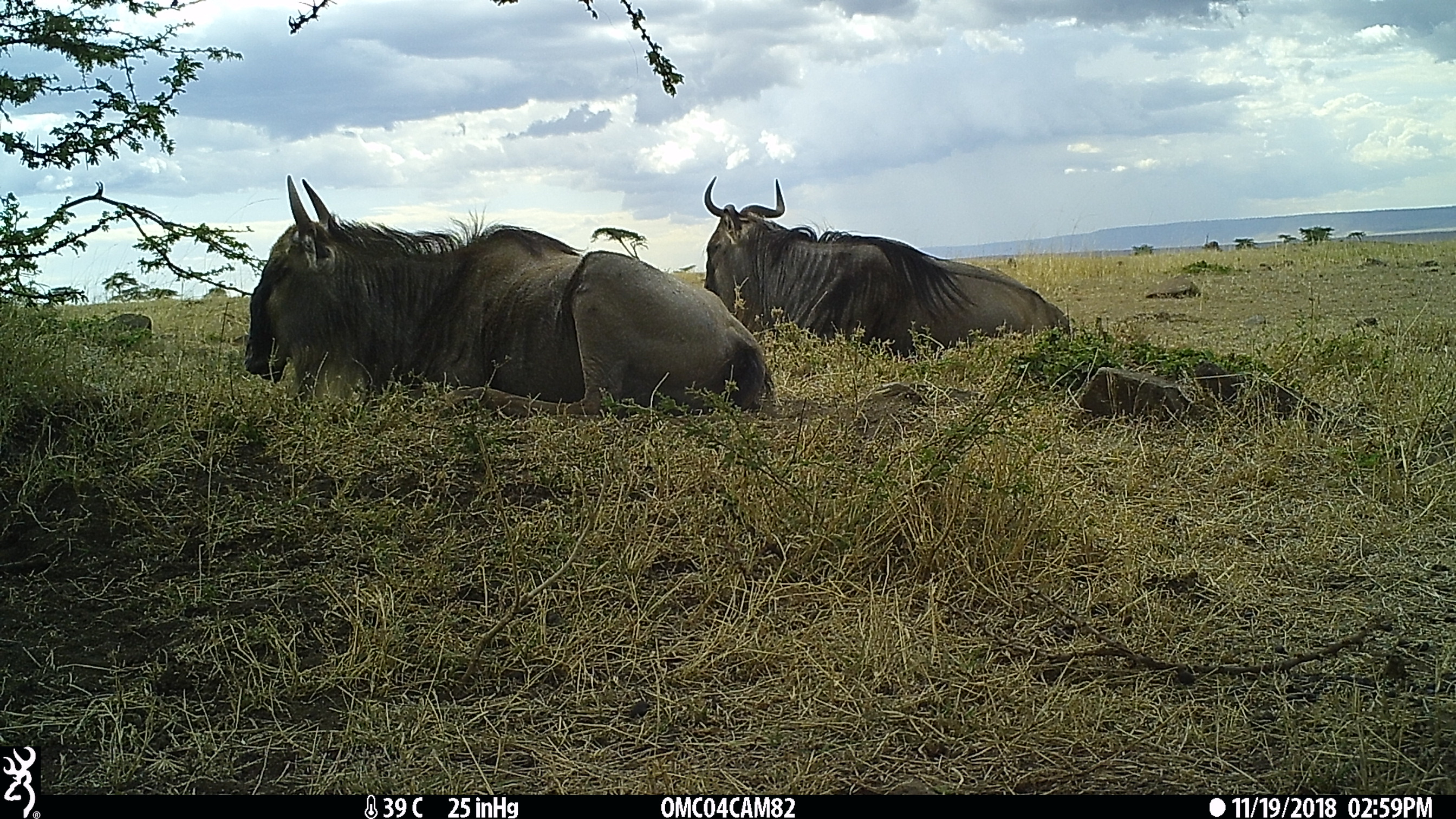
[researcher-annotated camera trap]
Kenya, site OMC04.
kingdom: Animalia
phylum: Chordata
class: Mammalia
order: Artiodactyla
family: Bovidae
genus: Connochaetes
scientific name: Connochaetes taurinus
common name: blue wildebeest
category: wildebeest